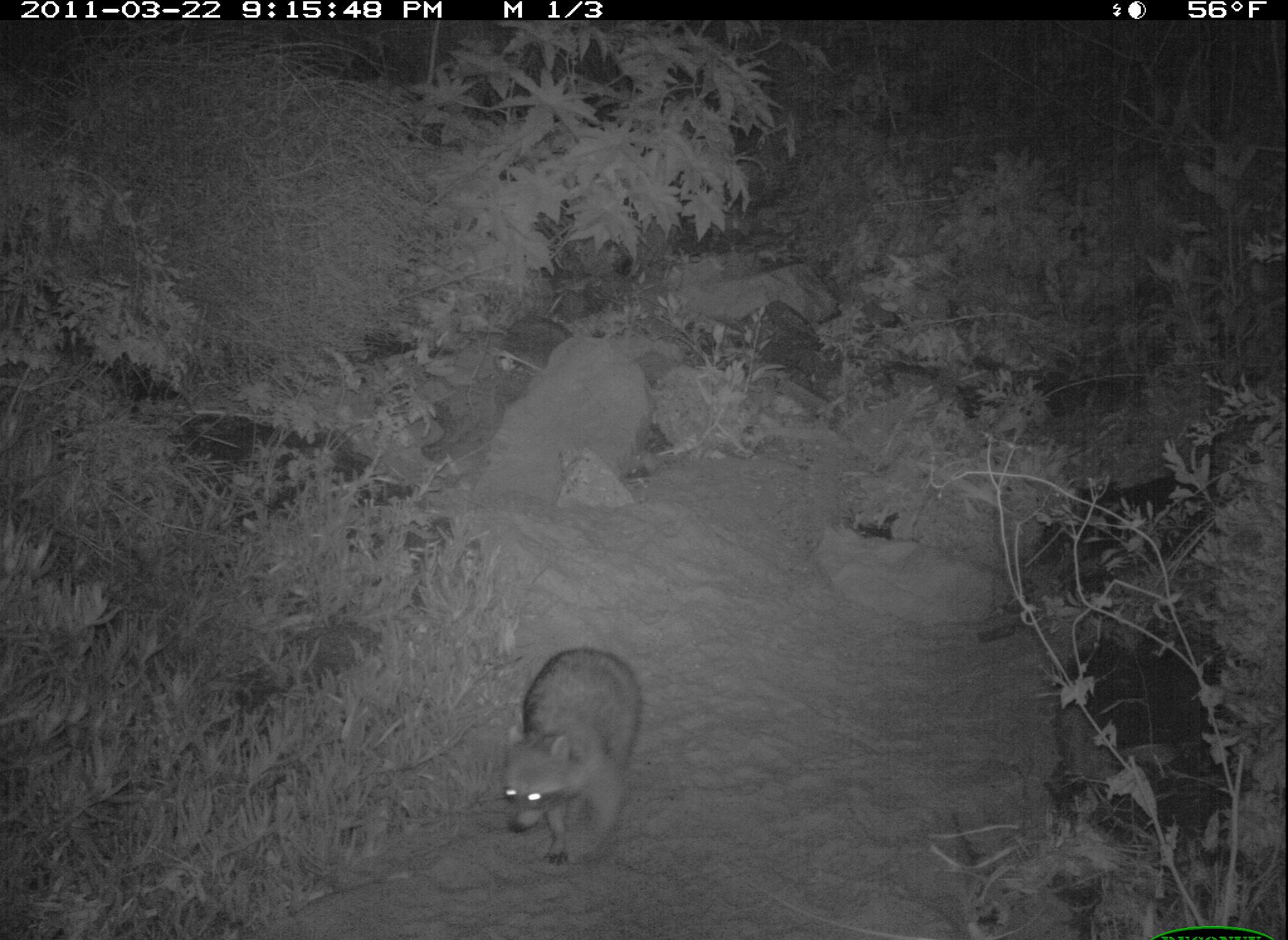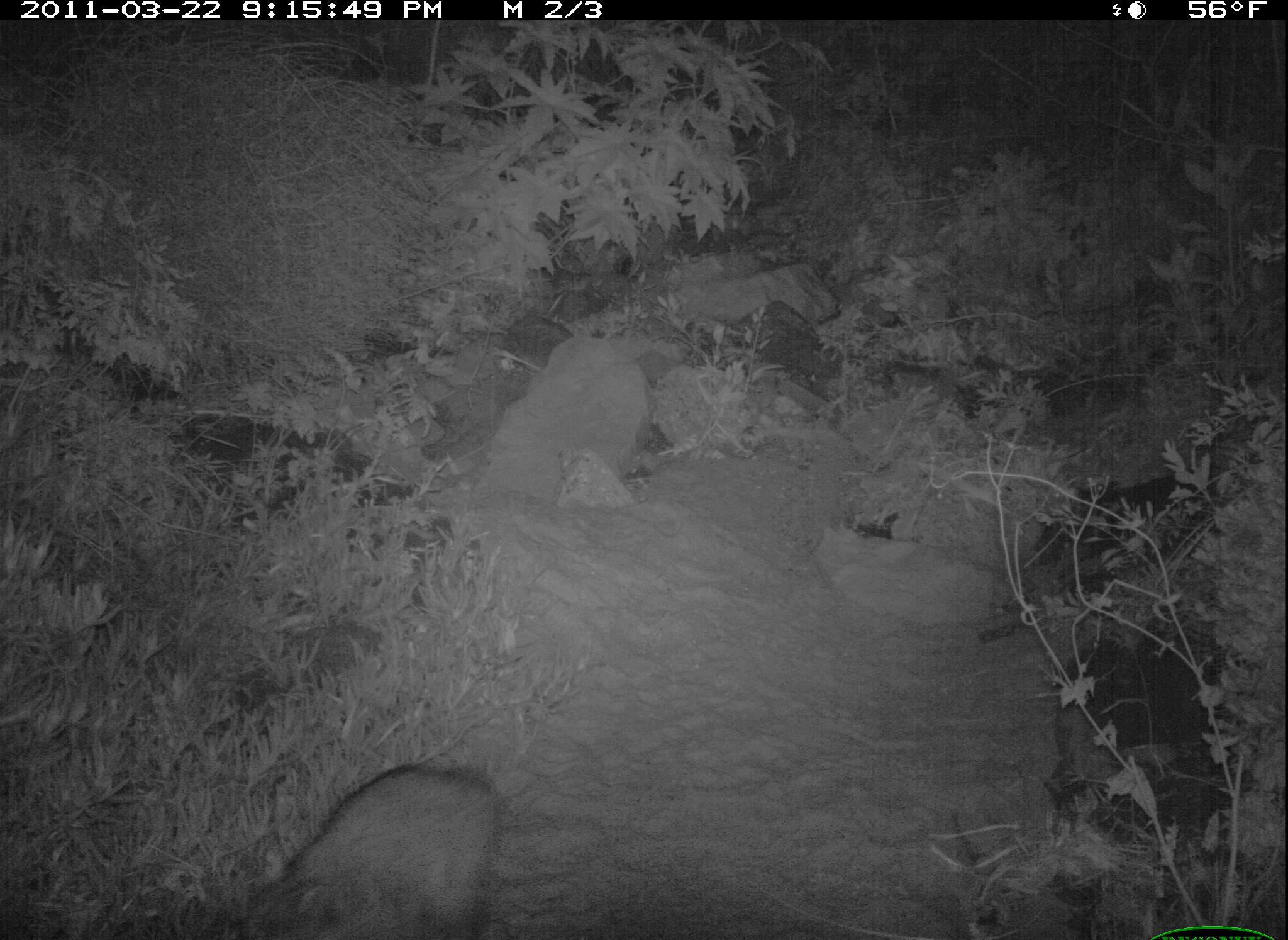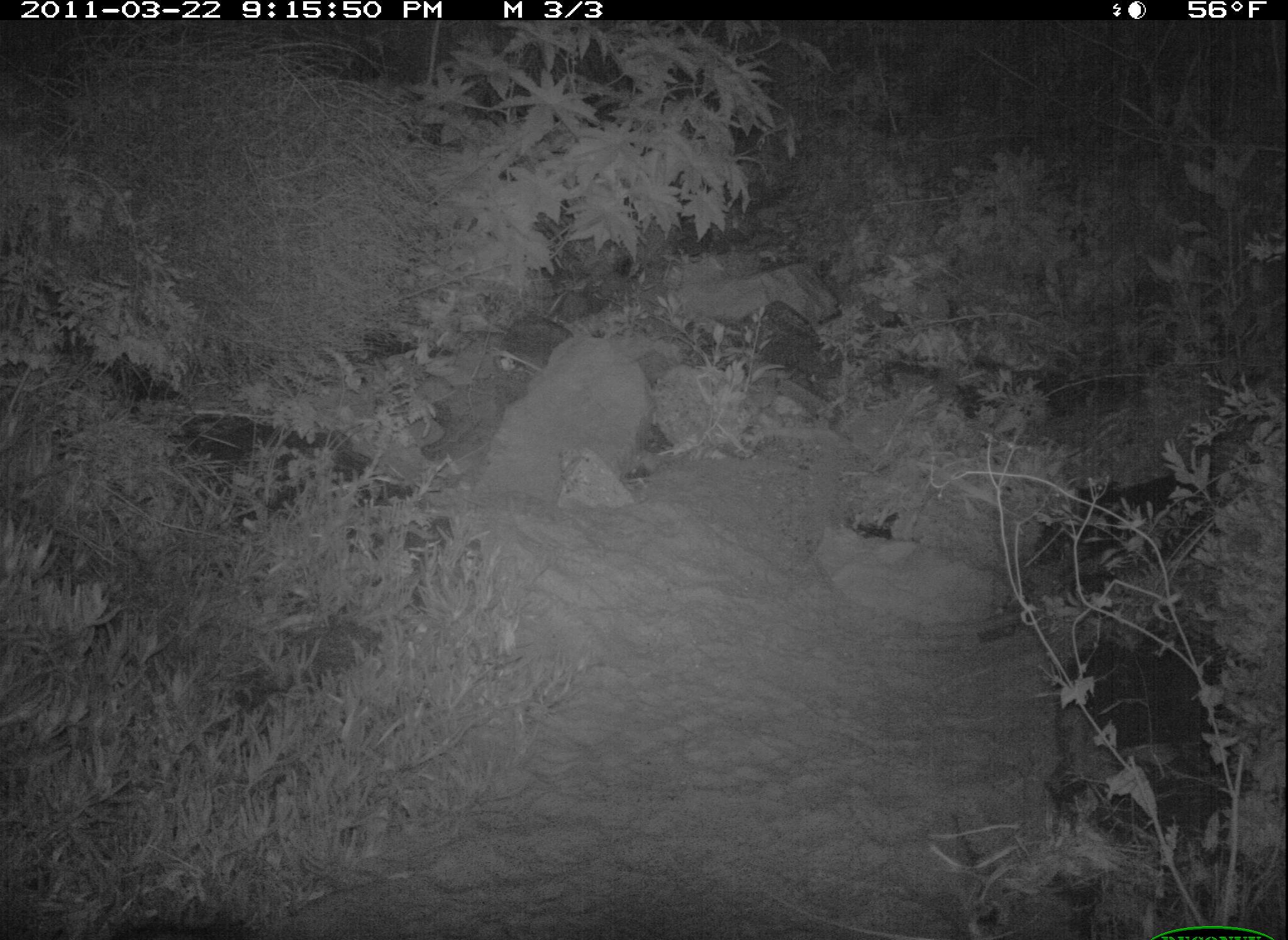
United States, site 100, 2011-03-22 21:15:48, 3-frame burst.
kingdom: Animalia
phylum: Chordata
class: Mammalia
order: Carnivora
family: Procyonidae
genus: Procyon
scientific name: Procyon lotor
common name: raccoon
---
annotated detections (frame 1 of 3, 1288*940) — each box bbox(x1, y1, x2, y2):
raccoon: bbox(485, 638, 657, 889)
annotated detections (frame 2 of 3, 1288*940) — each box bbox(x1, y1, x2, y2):
raccoon: bbox(232, 755, 517, 940)